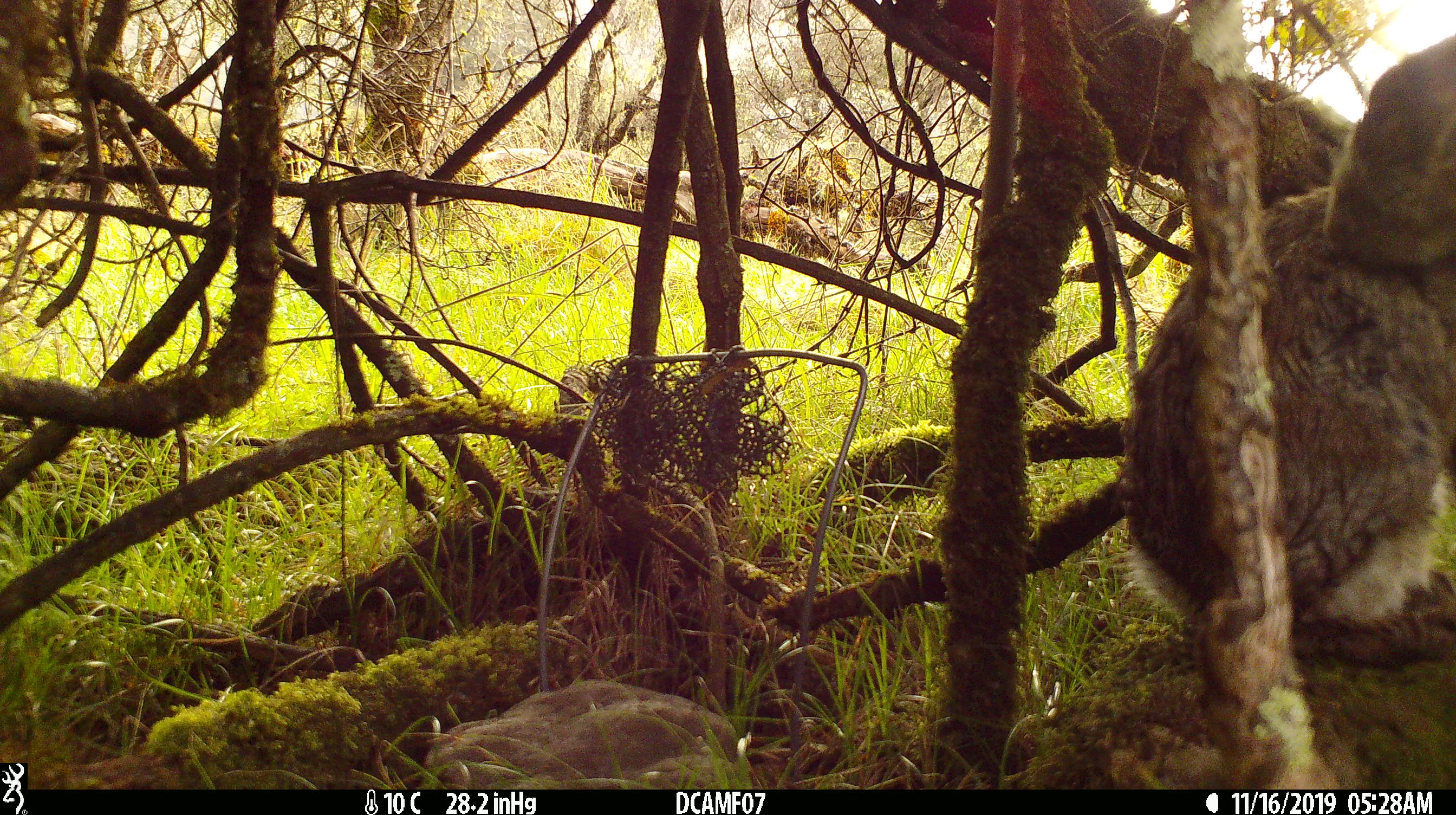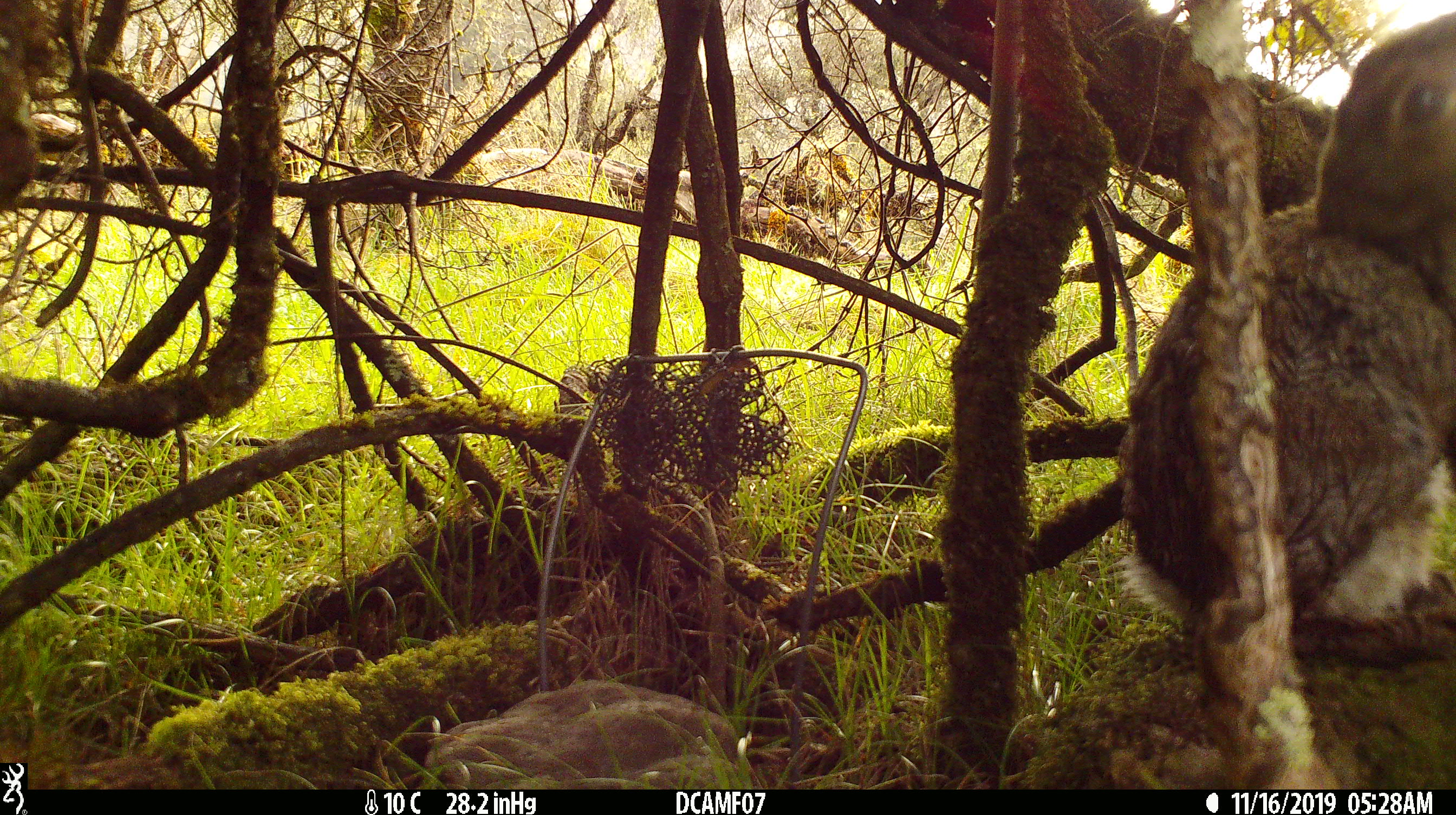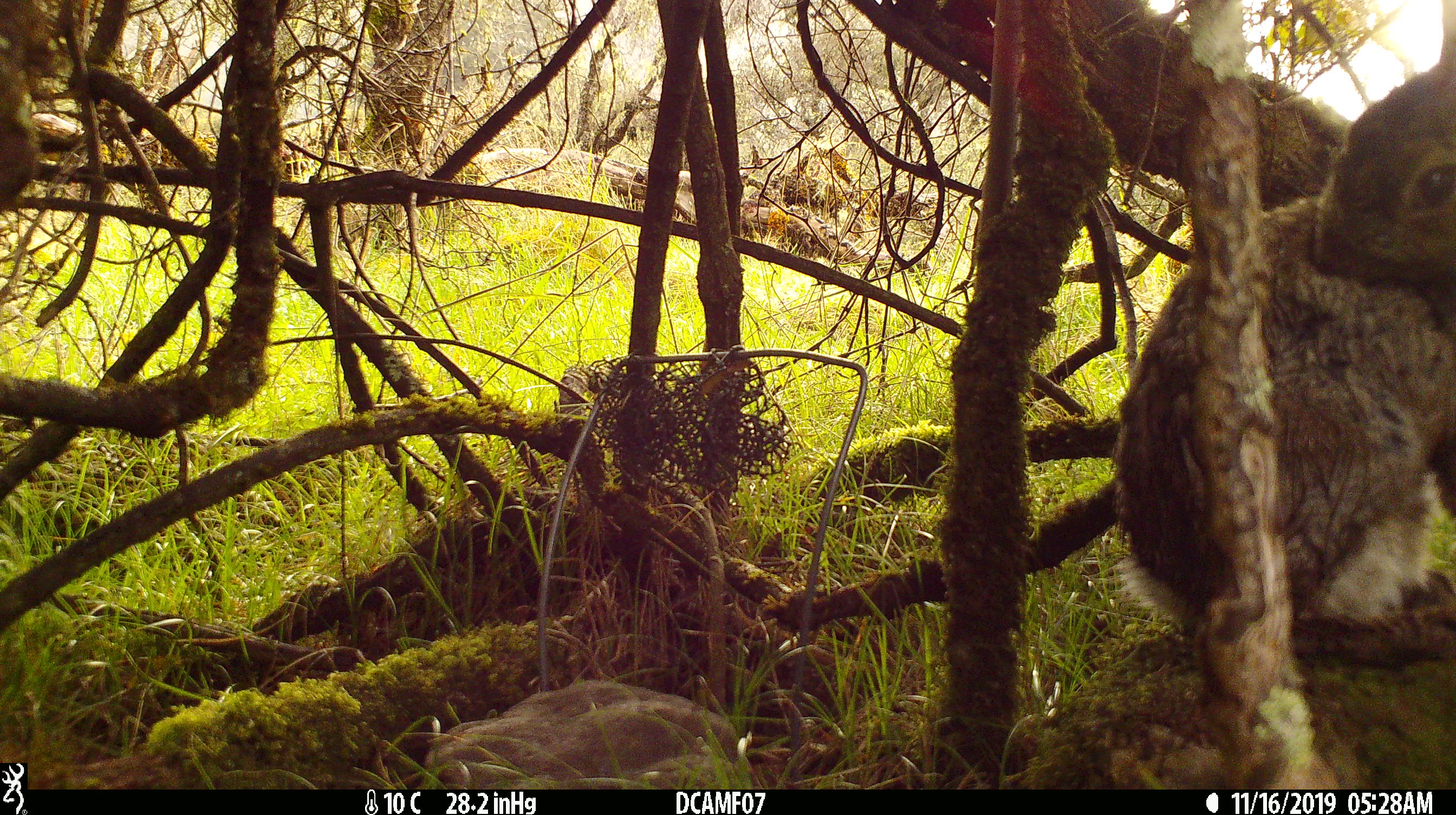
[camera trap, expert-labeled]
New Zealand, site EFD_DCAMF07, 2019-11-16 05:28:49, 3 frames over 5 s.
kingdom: Animalia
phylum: Chordata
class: Mammalia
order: Lagomorpha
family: Leporidae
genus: Oryctolagus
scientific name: Oryctolagus cuniculus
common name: european rabbit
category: rabbit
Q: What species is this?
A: Rabbit (european rabbit) (Oryctolagus cuniculus).